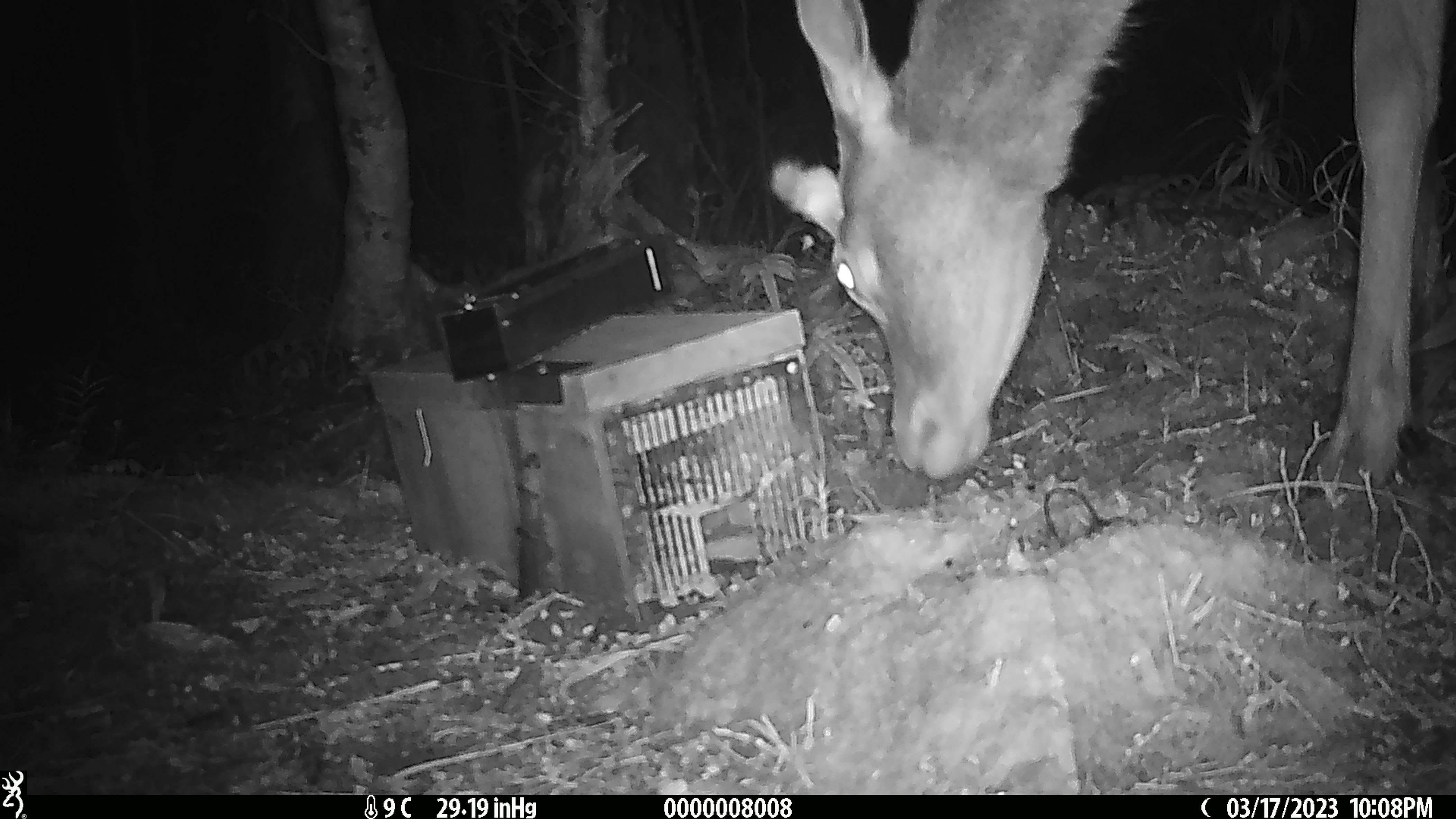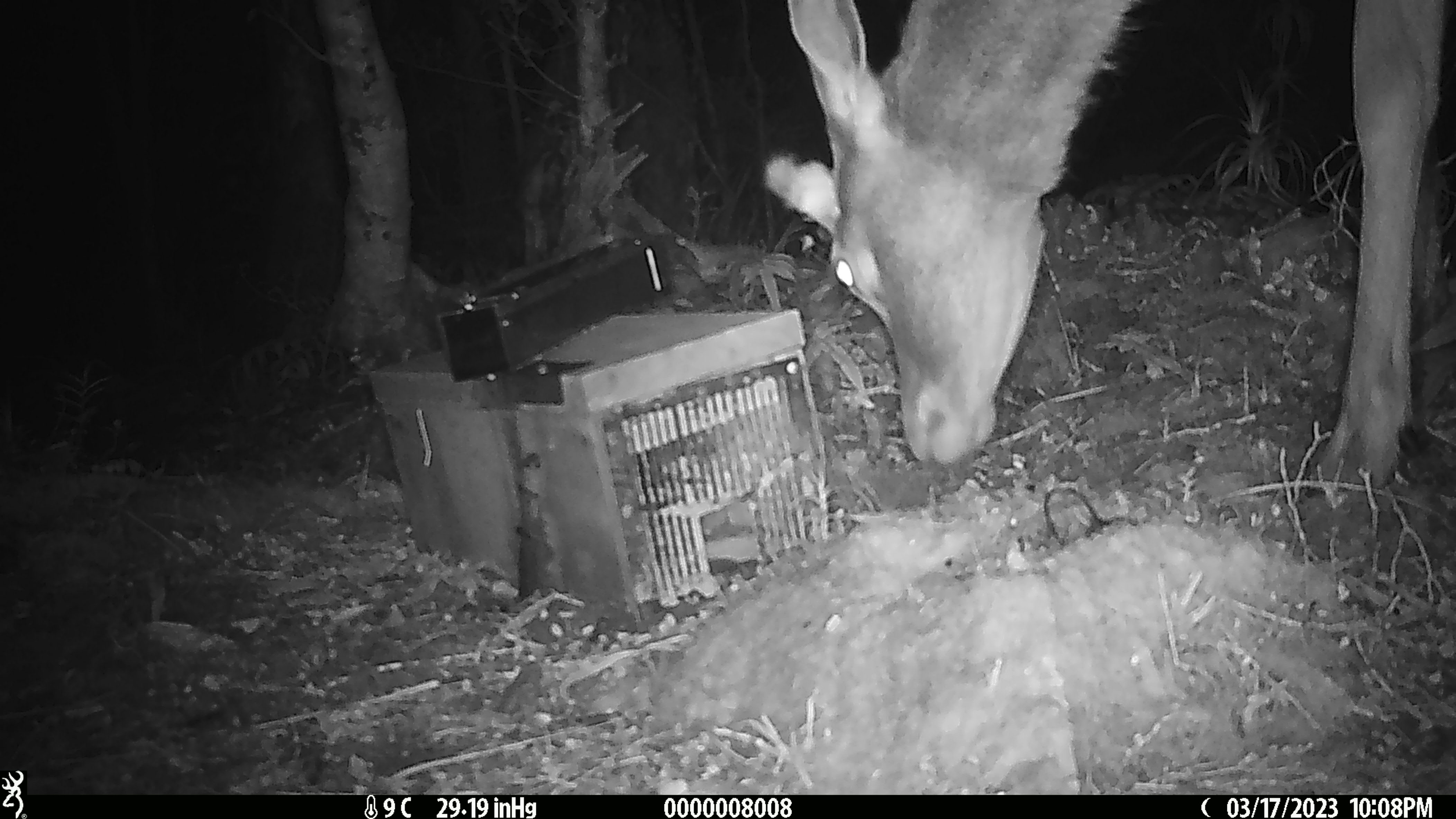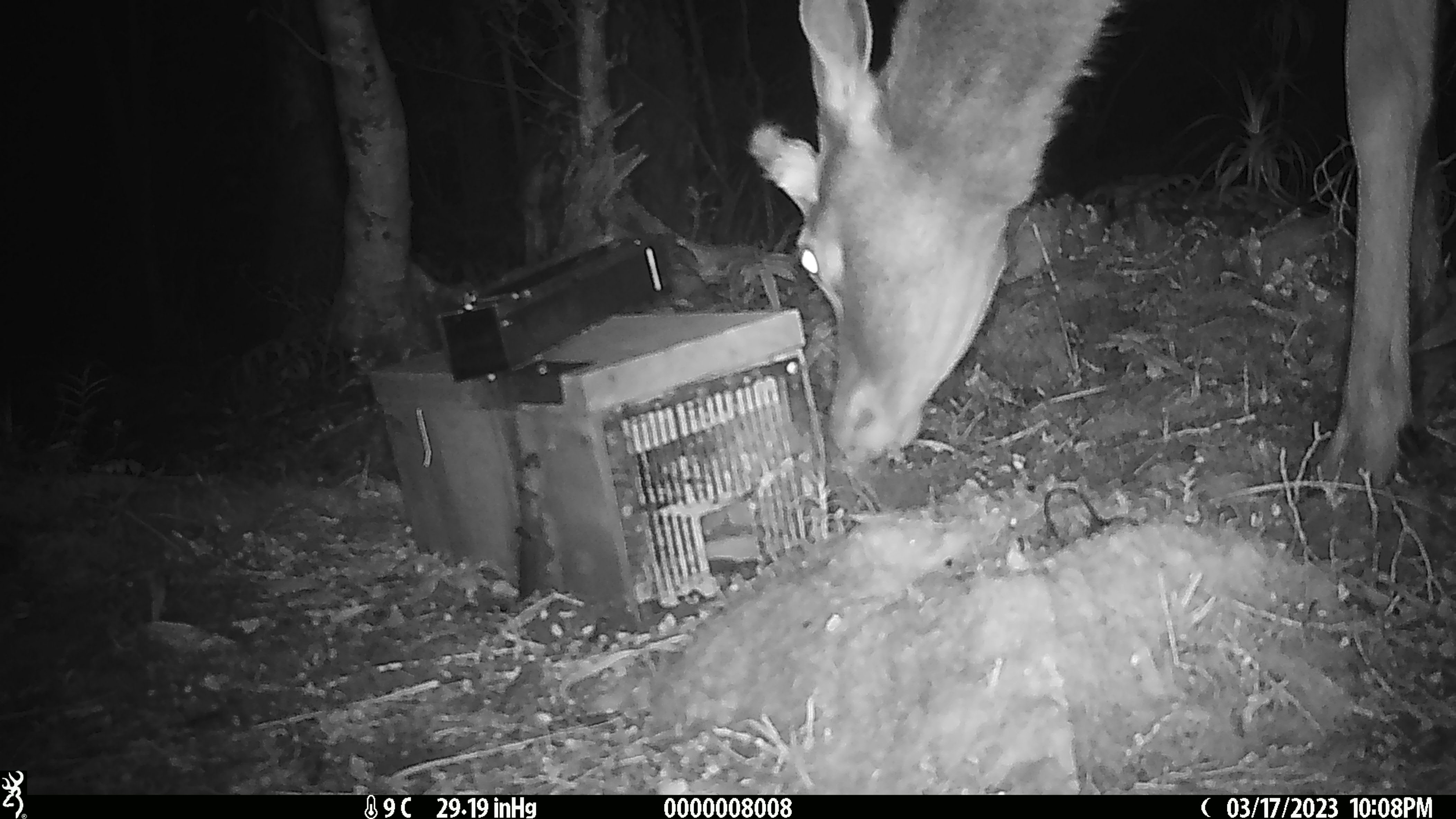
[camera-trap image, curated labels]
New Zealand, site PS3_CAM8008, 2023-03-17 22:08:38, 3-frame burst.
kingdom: Animalia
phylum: Chordata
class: Mammalia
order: Artiodactyla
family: Cervidae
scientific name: Cervidae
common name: deer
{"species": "deer (Cervidae)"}